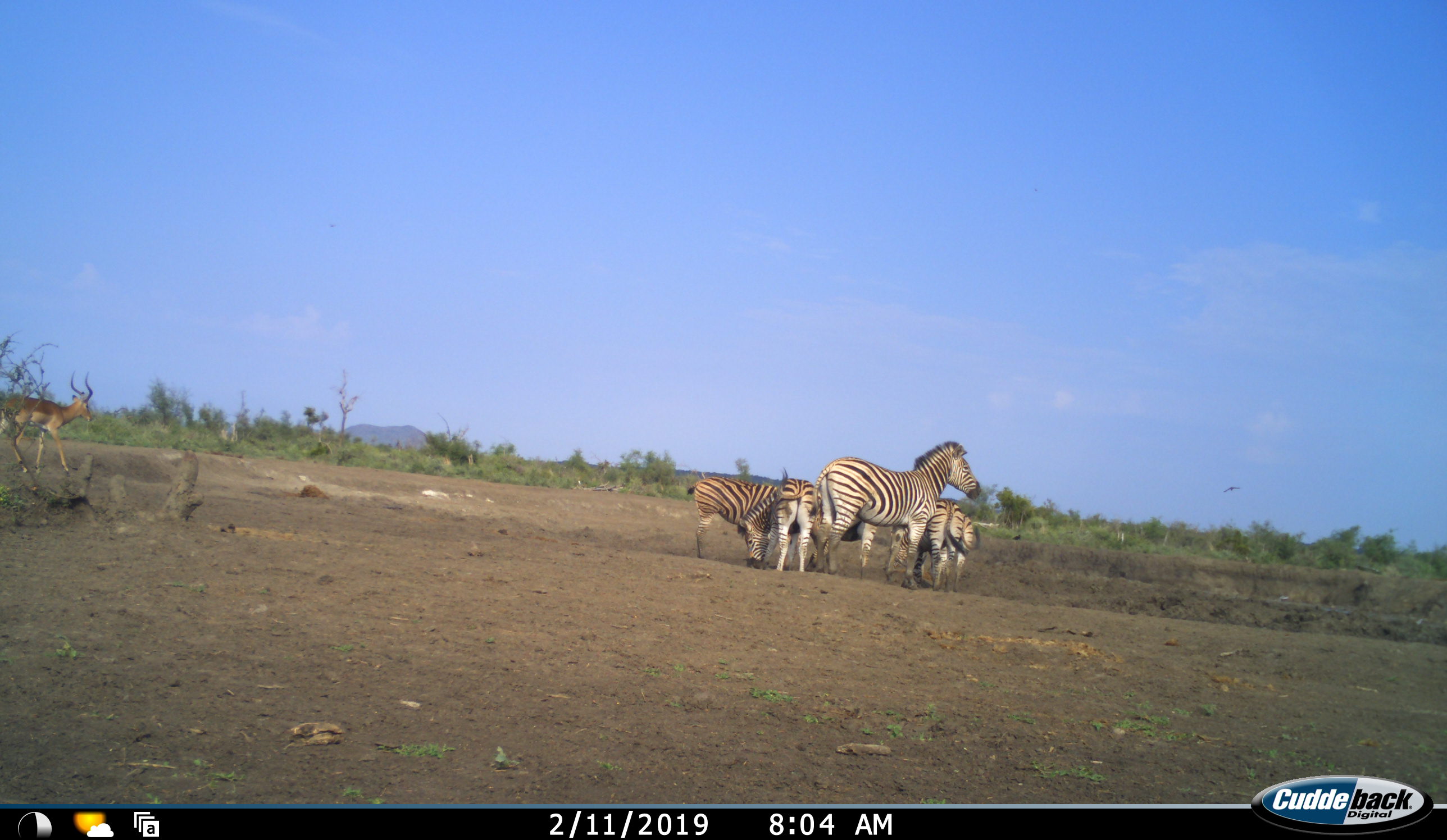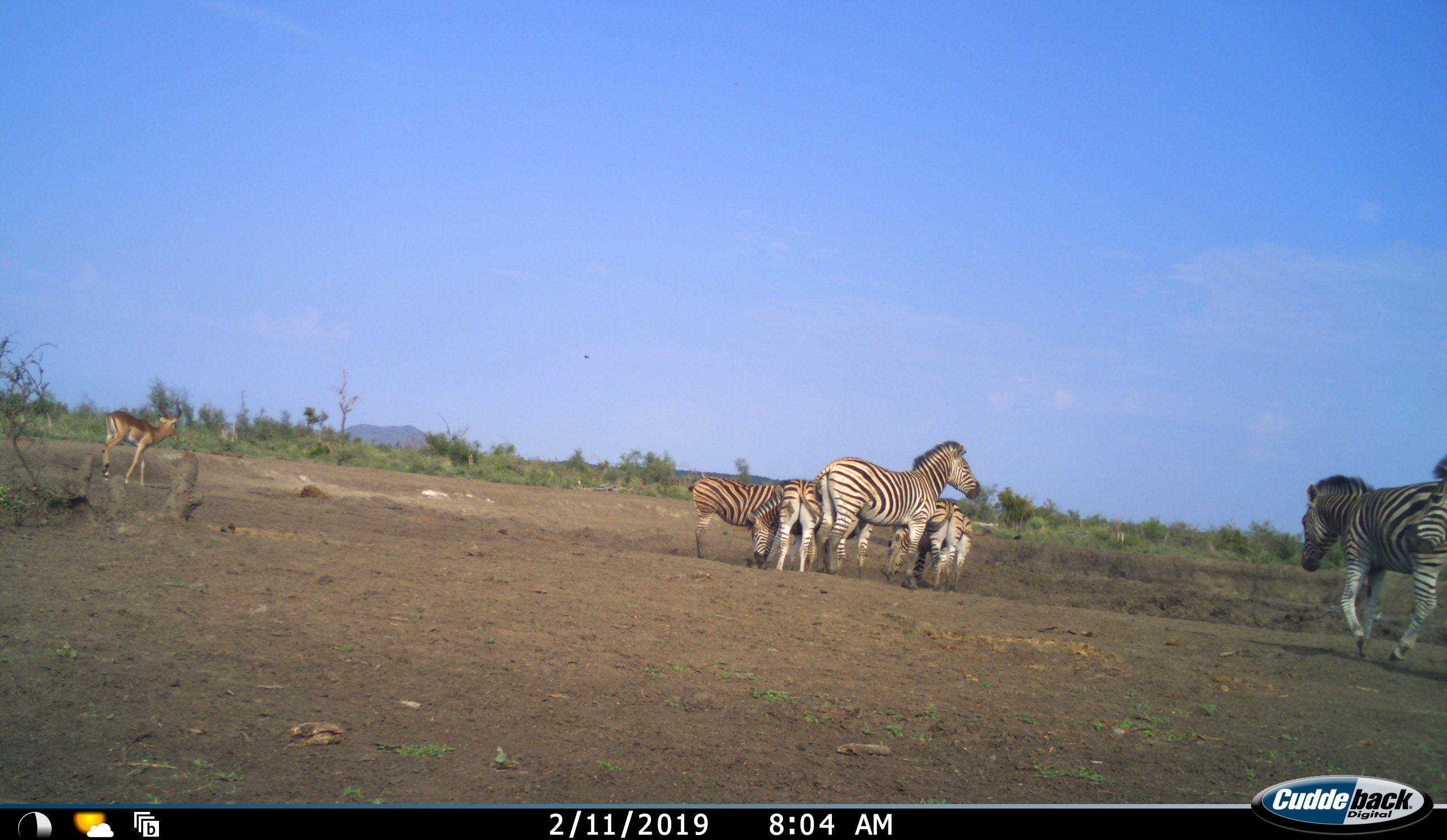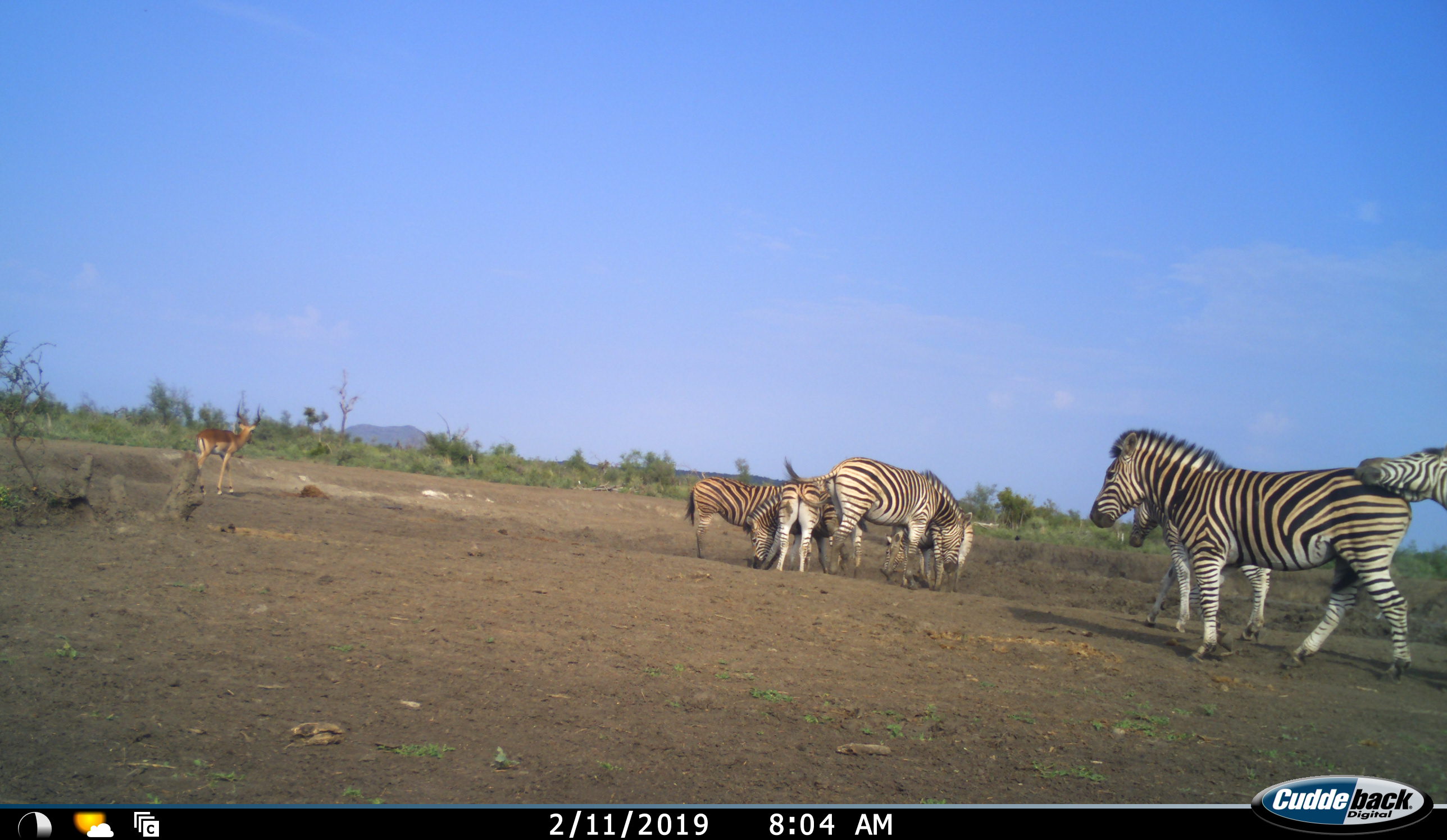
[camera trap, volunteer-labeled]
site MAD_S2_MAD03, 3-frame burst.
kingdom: Animalia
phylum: Chordata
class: Mammalia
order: Perissodactyla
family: Equidae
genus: Equus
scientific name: Equus quagga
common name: plains zebra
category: zebraplains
Zebraplains (plains zebra) (Equus quagga), count 8. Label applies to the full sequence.